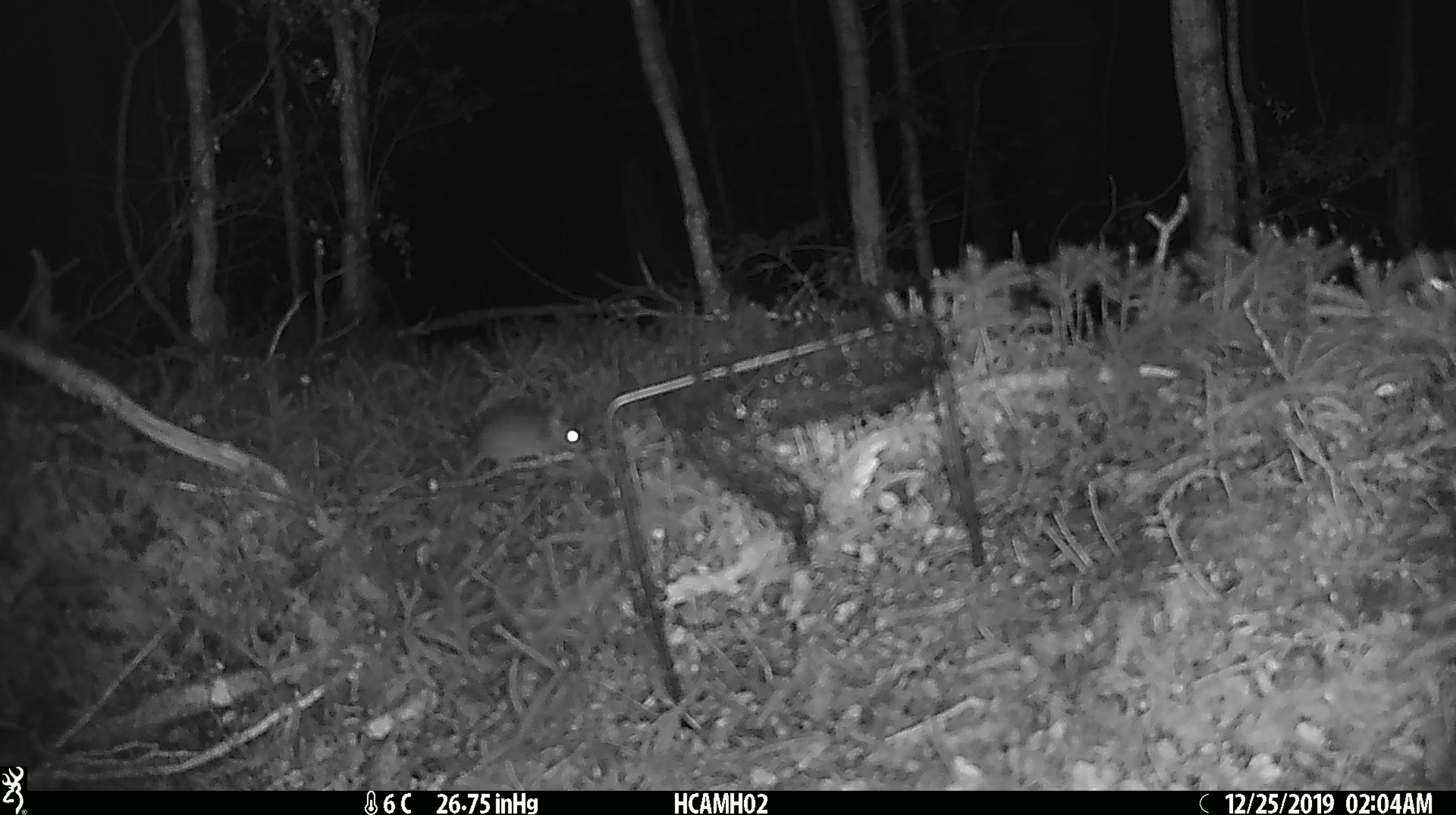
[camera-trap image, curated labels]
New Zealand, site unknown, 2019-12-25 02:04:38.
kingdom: Animalia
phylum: Chordata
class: Mammalia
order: Rodentia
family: Muridae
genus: Mus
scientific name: Mus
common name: mouse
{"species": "mouse (Mus)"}